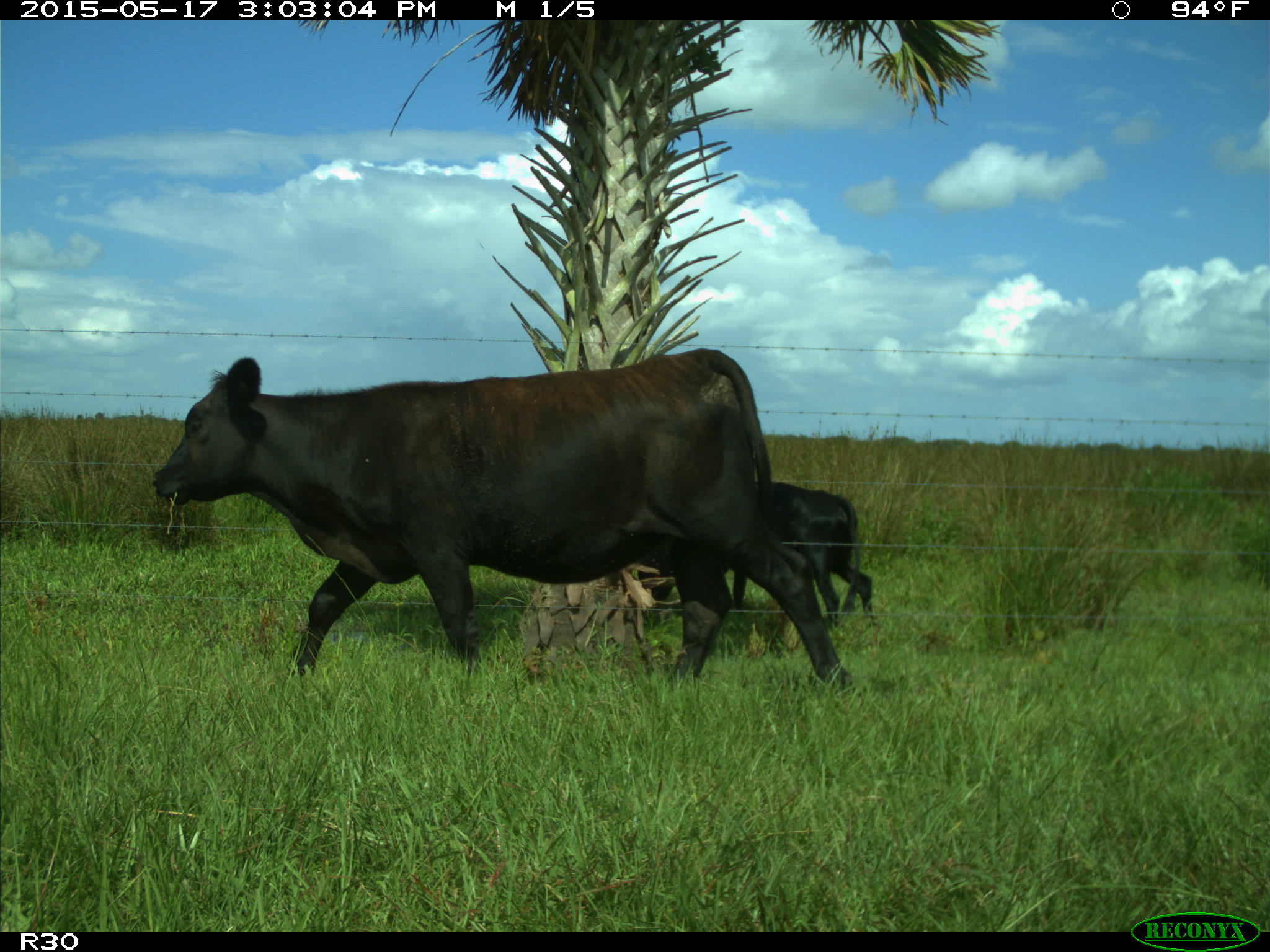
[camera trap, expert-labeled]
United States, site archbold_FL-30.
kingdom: Animalia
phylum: Chordata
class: Mammalia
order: Artiodactyla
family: Bovidae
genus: Bos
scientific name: Bos taurus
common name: domestic cow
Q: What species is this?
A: Bos taurus (domestic cow).